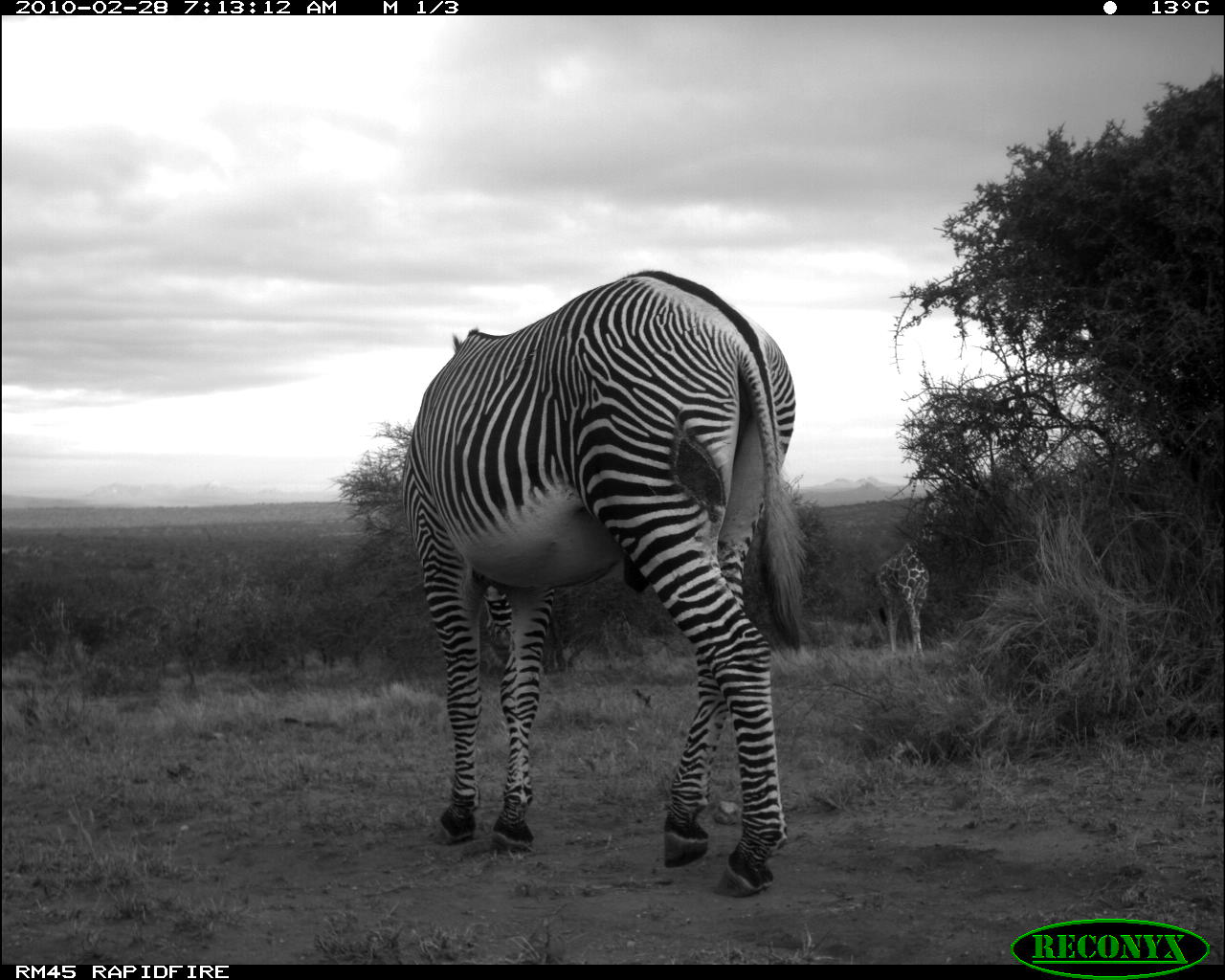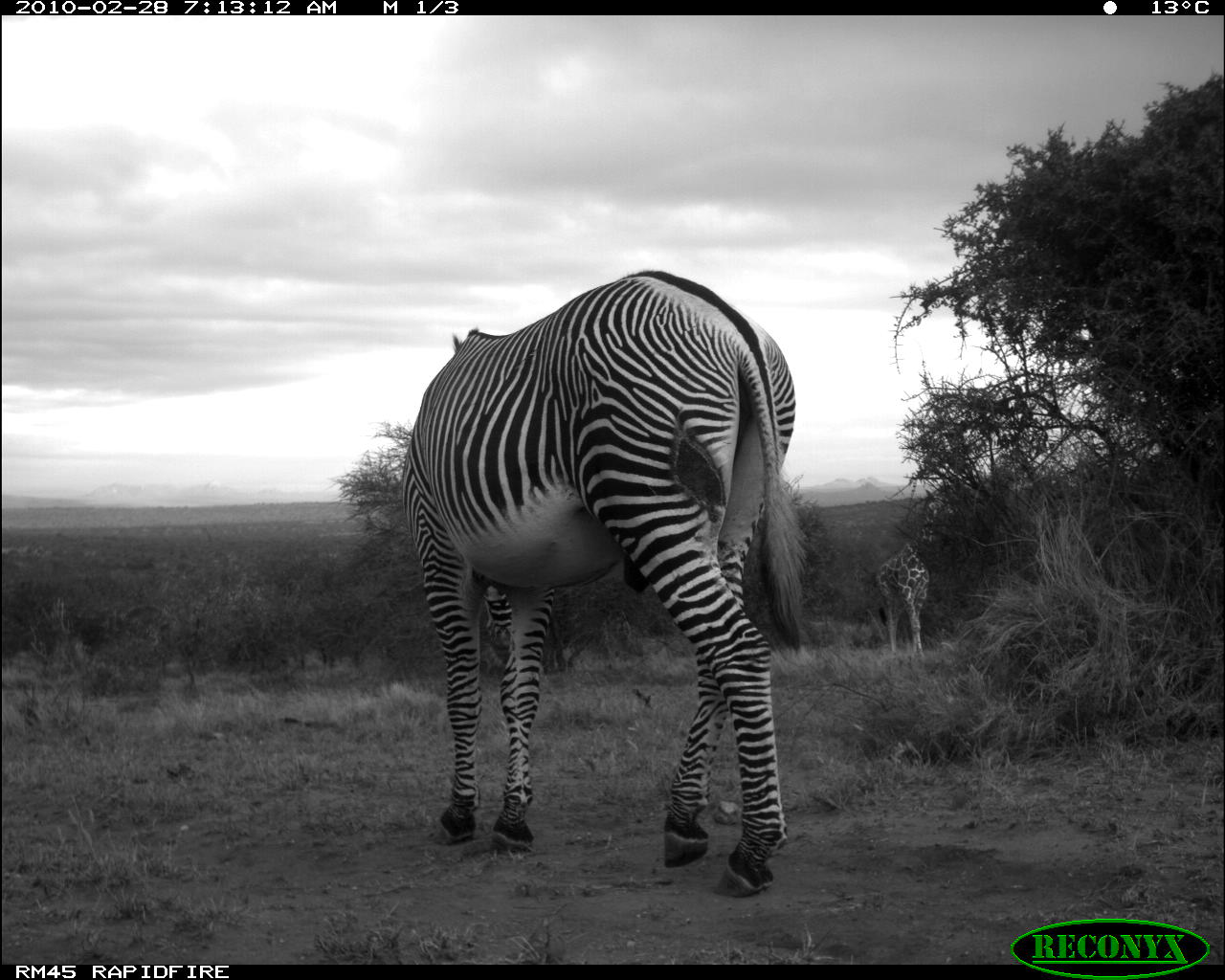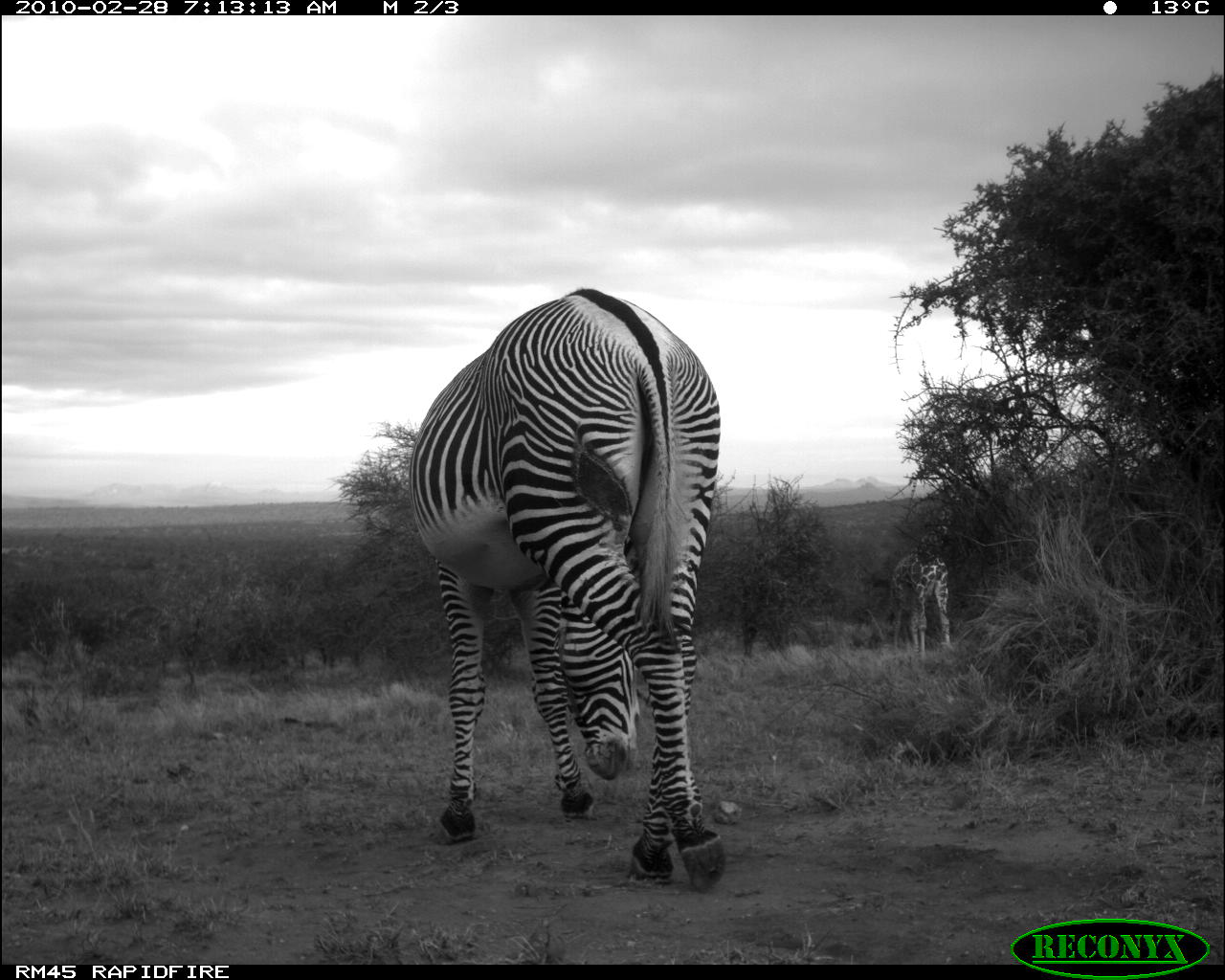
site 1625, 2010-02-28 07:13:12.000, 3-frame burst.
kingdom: Animalia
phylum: Chordata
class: Mammalia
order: Artiodactyla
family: Giraffidae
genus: Giraffa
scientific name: Giraffa camelopardalis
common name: giraffe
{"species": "Giraffa camelopardalis (giraffe)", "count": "1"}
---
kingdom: Animalia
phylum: Chordata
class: Mammalia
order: Perissodactyla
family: Equidae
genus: Equus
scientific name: Equus grevyi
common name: grévy's zebra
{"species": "Equus grevyi (grévy's zebra)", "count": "1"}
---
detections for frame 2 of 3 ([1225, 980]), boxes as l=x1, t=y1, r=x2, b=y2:
equus grevyi: l=398, t=265, r=817, b=899; l=874, t=487, r=959, b=666